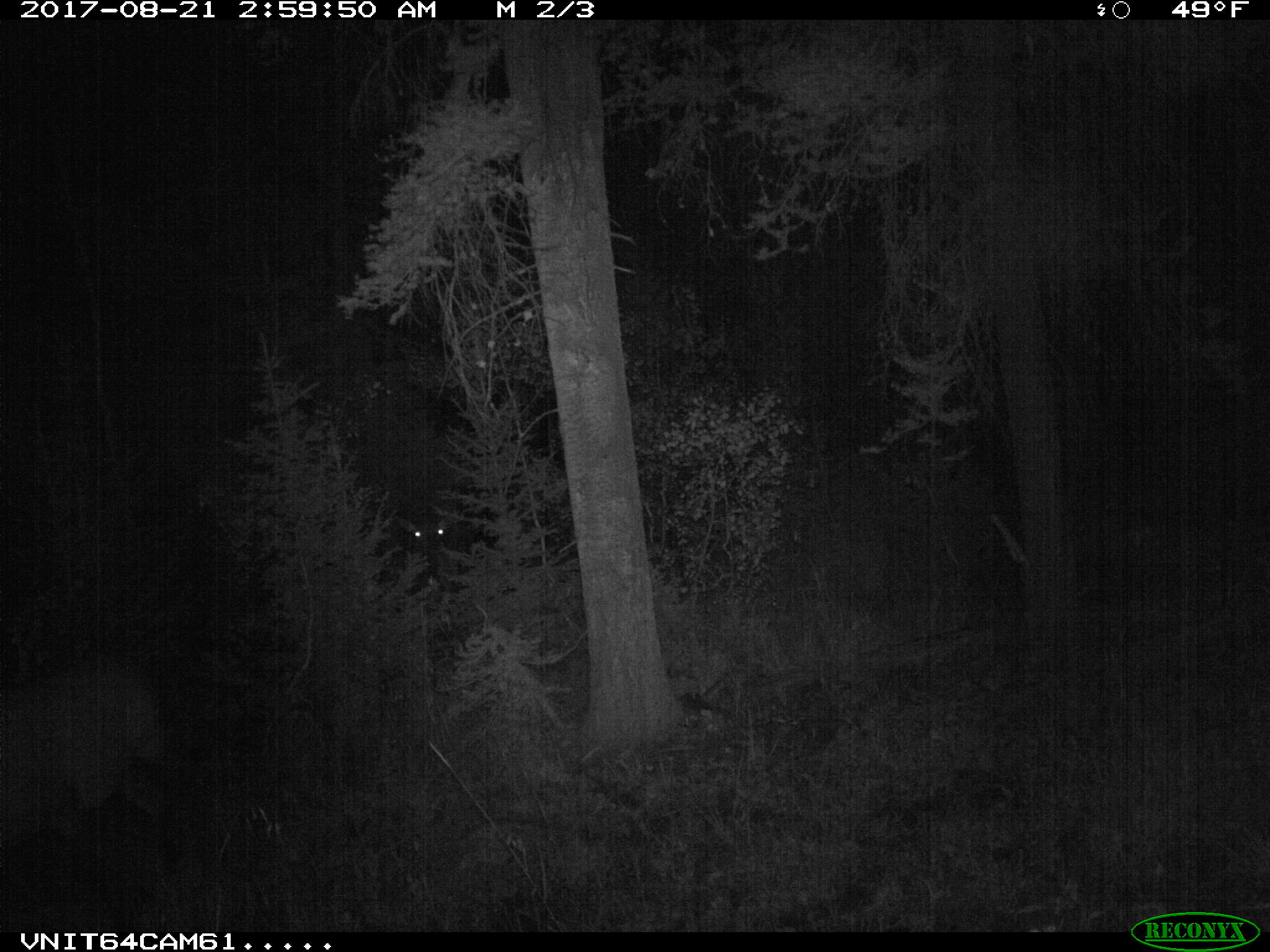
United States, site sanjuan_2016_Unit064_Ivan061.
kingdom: Animalia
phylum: Chordata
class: Mammalia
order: Artiodactyla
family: Cervidae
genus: Cervus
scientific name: Cervus elaphus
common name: red deer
Cervus elaphus (red deer).